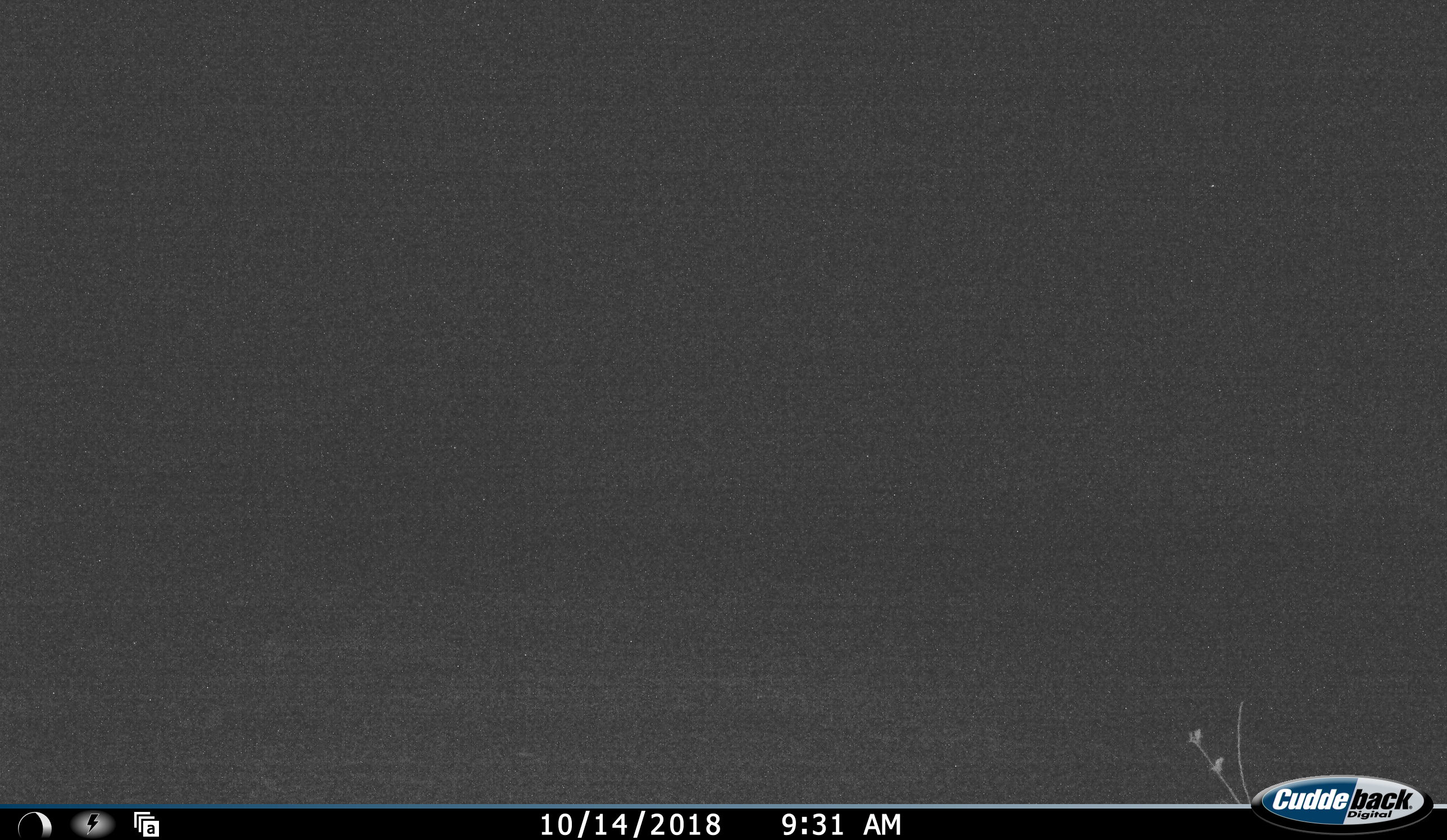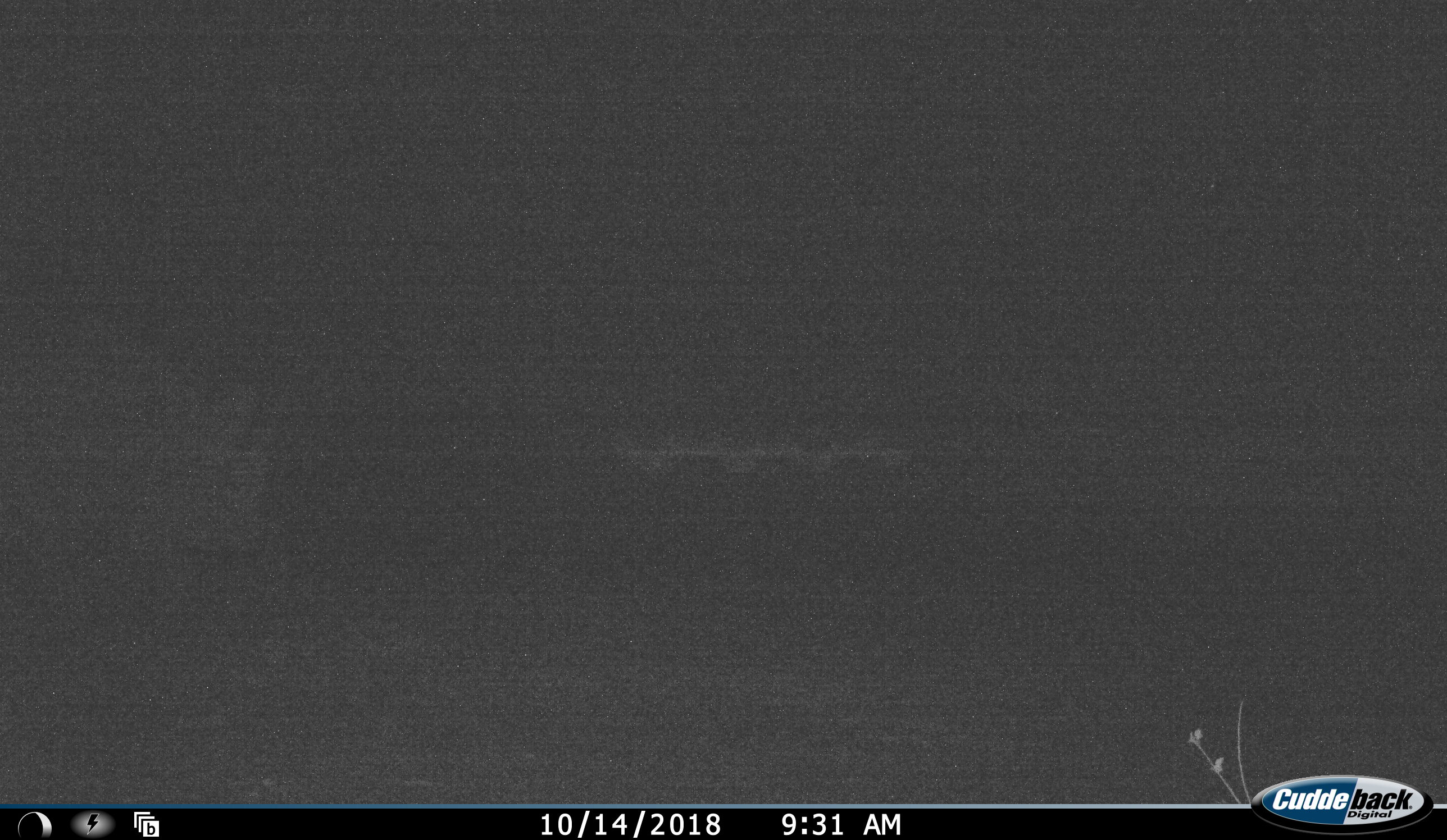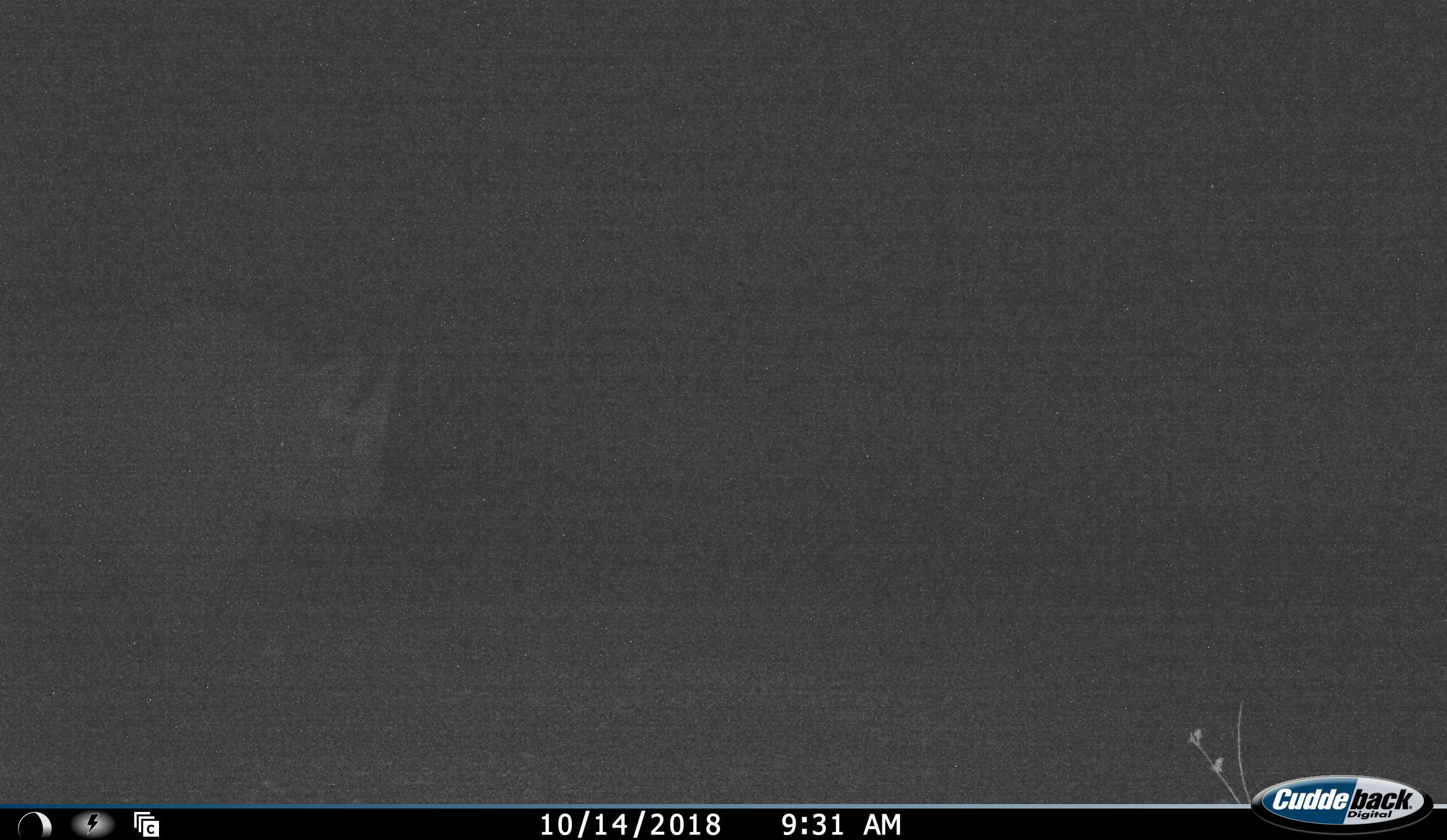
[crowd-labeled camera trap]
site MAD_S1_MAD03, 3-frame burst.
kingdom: Animalia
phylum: Chordata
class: Mammalia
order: Perissodactyla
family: Rhinocerotidae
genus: Diceros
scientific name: Diceros bicornis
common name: black rhinoceros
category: rhinocerosblack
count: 1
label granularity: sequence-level